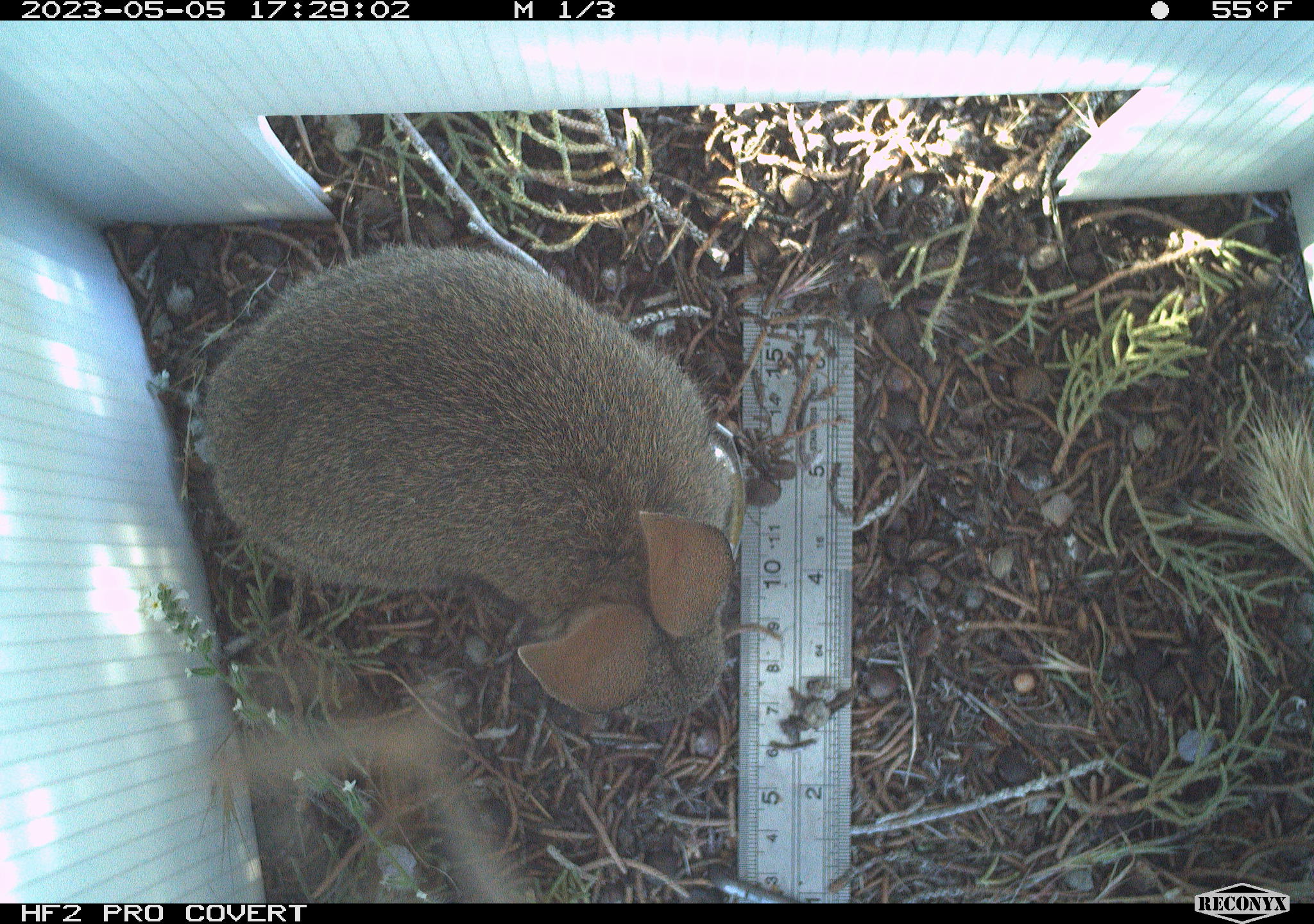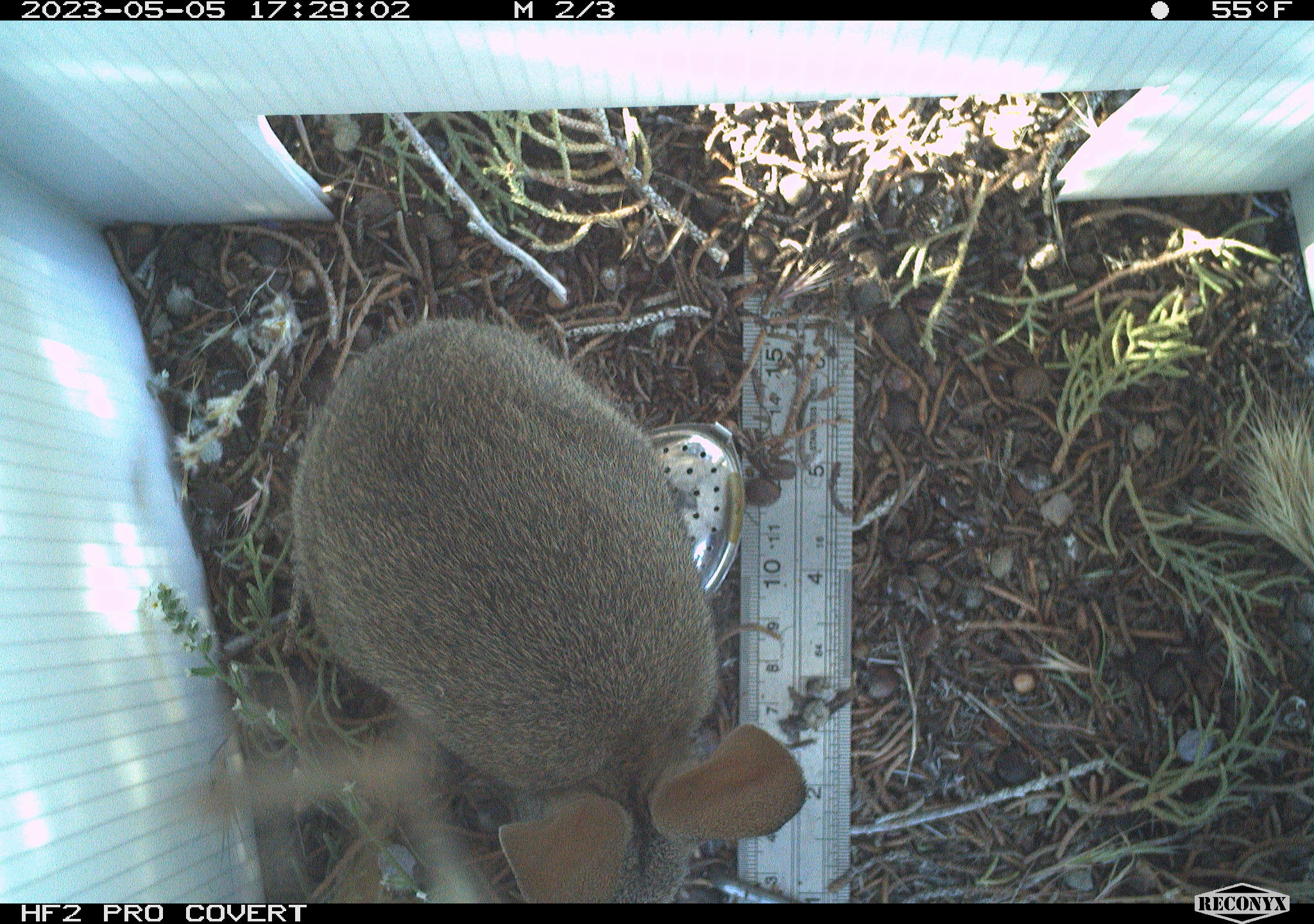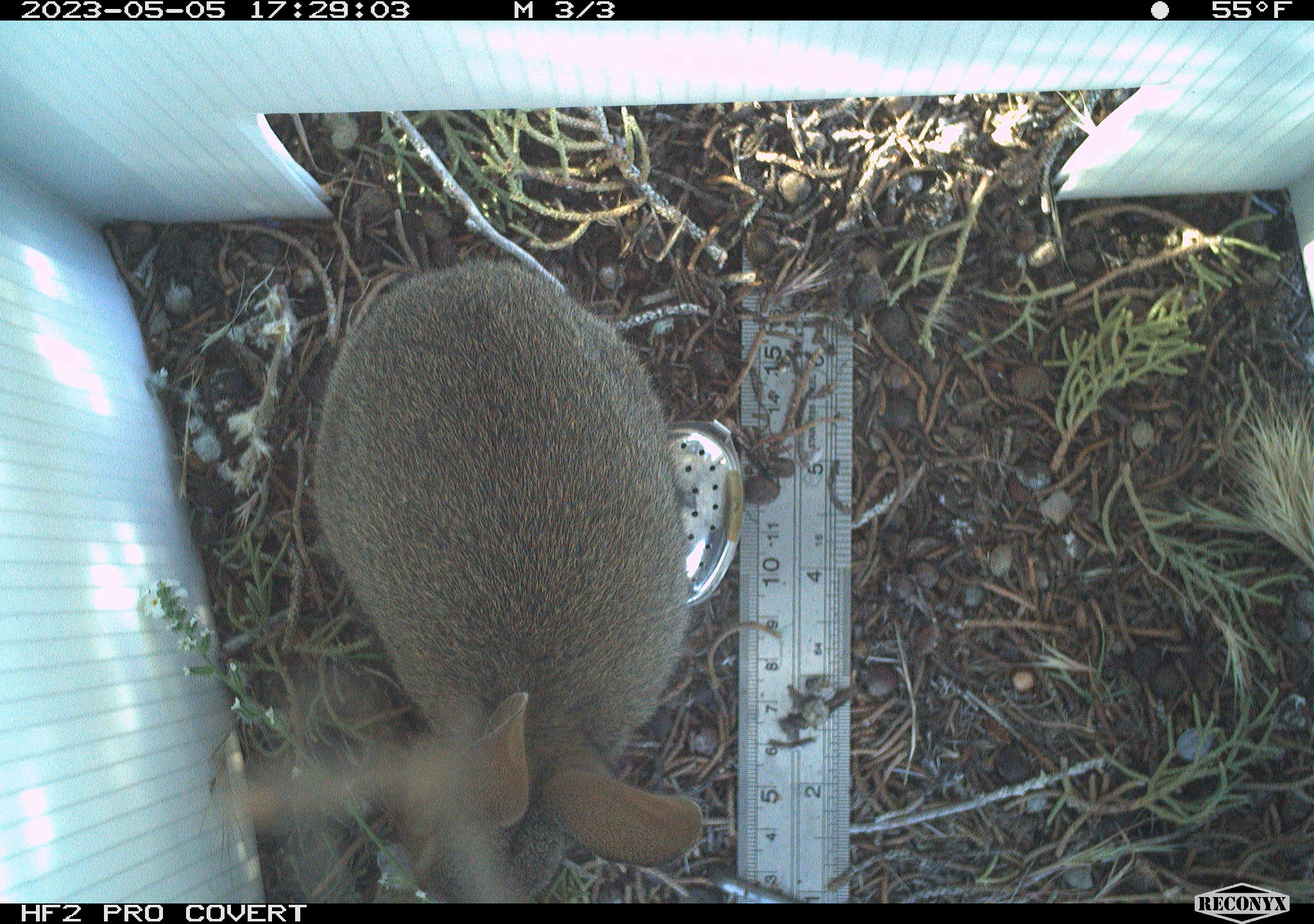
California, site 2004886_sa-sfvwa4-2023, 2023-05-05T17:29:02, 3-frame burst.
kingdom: Animalia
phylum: Chordata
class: Mammalia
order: Lagomorpha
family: Leporidae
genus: Sylvilagus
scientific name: Sylvilagus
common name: cottontail rabbits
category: sylvilagus species